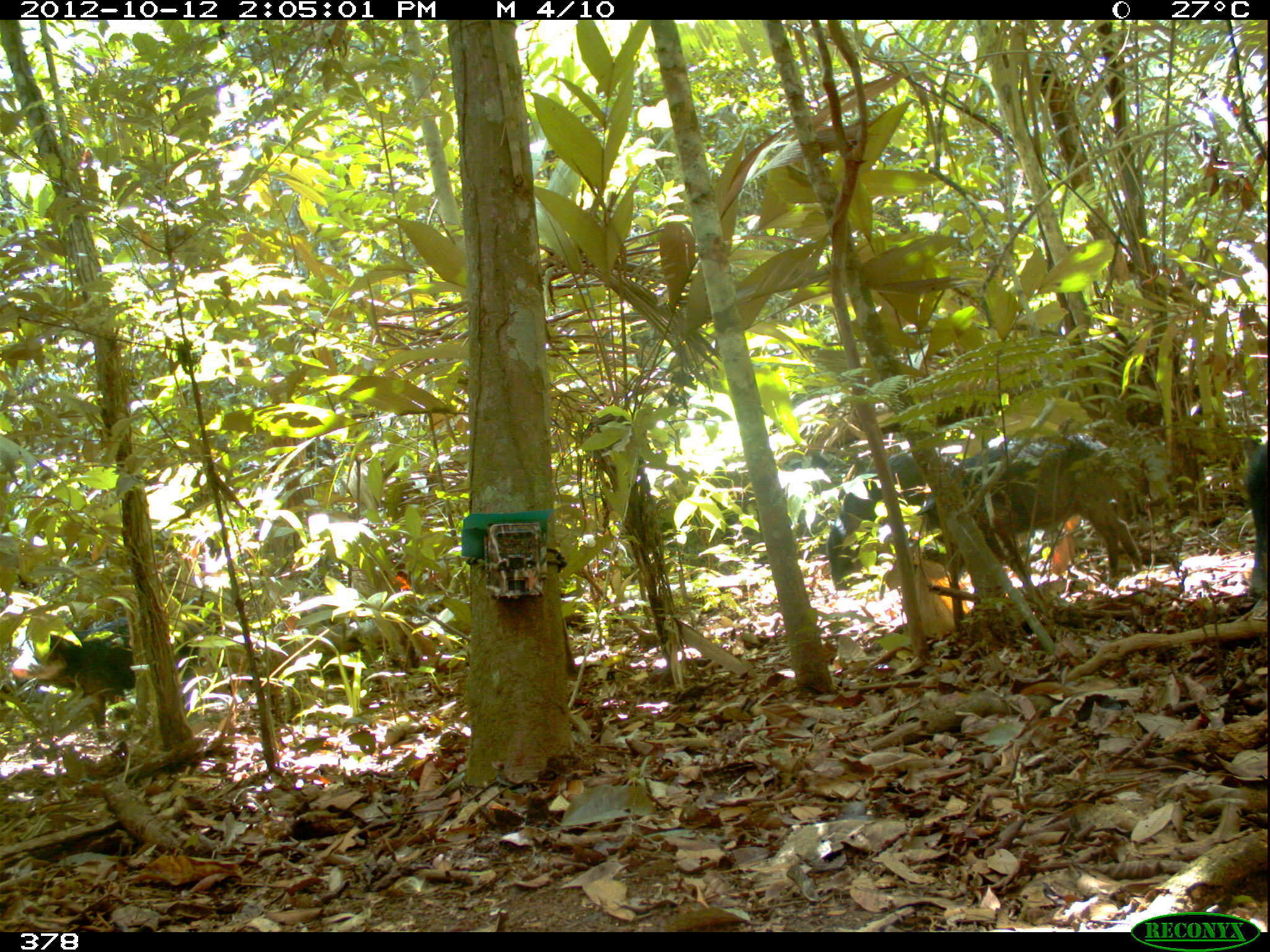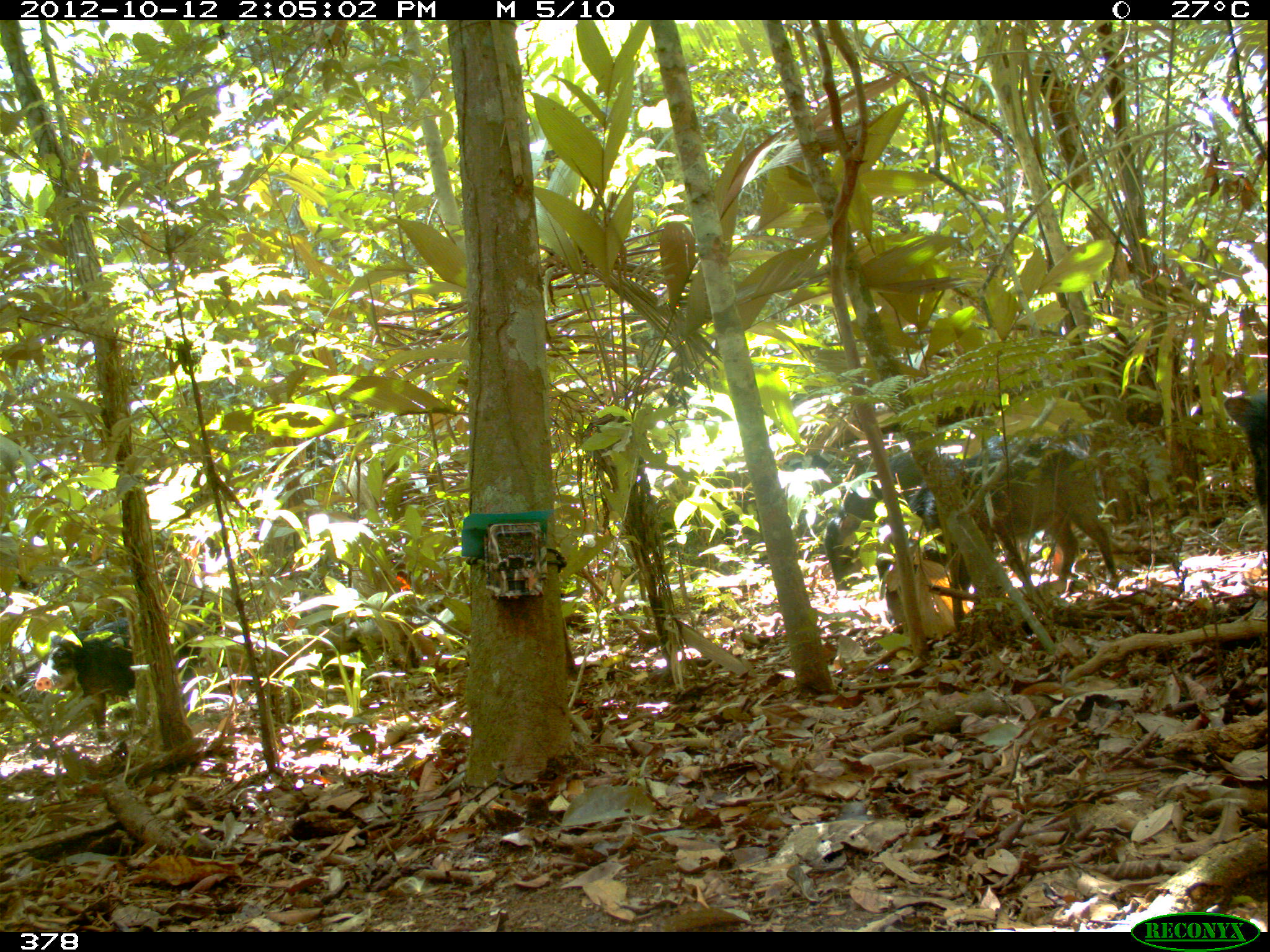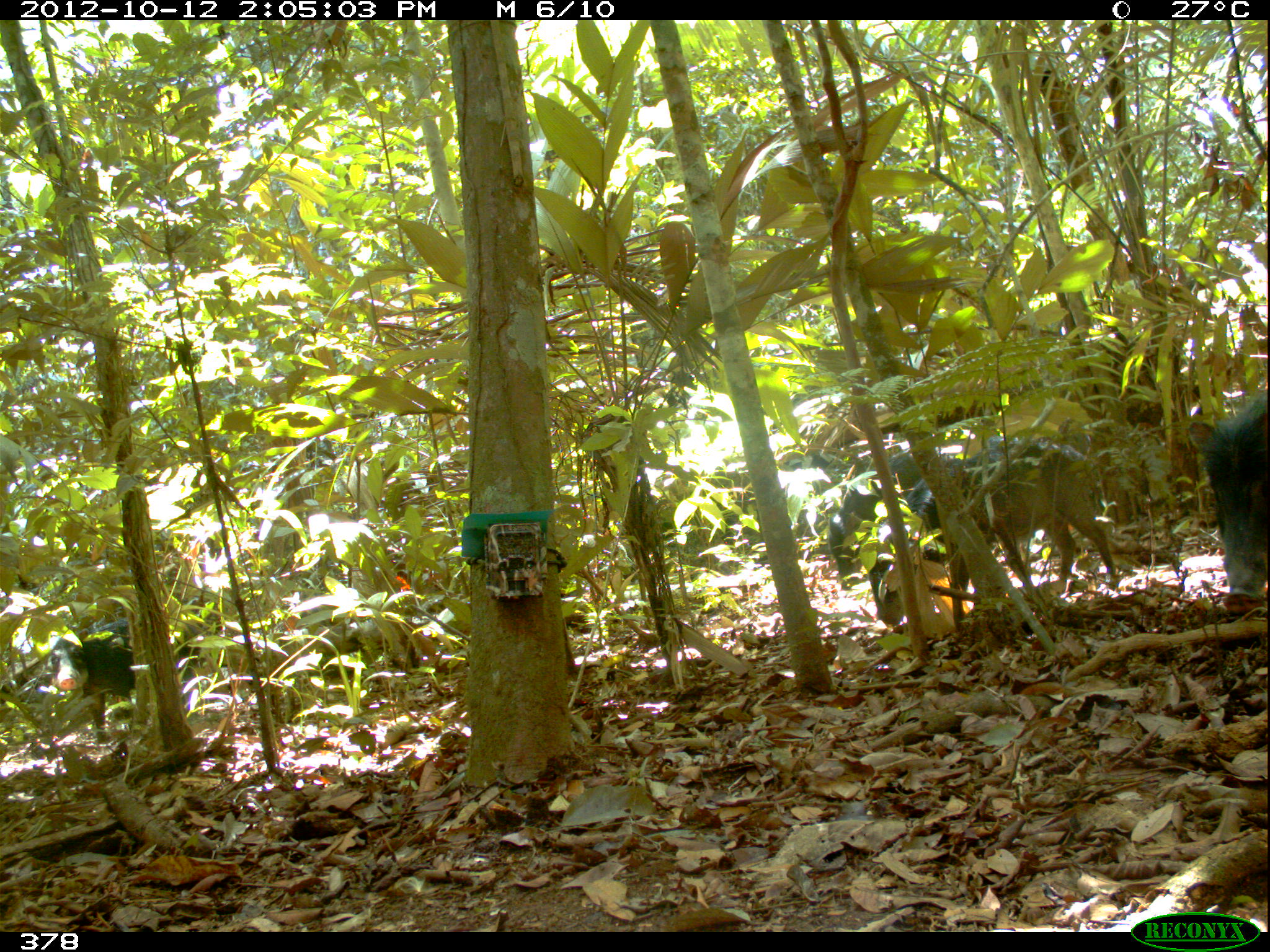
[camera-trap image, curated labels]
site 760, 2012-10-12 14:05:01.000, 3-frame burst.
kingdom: Animalia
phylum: Chordata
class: Mammalia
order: Artiodactyla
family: Tayassuidae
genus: Tayassu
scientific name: Tayassu pecari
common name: white-lipped peccary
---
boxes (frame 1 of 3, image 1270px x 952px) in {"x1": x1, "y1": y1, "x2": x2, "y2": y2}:
tayassu pecari: {"x1": 916, "y1": 434, "x2": 1143, "y2": 583}; {"x1": 8, "y1": 611, "x2": 204, "y2": 748}; {"x1": 827, "y1": 445, "x2": 949, "y2": 597}; {"x1": 1246, "y1": 434, "x2": 1270, "y2": 602}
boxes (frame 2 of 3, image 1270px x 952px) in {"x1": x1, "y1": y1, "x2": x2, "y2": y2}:
tayassu pecari: {"x1": 870, "y1": 433, "x2": 1119, "y2": 630}; {"x1": 15, "y1": 612, "x2": 206, "y2": 747}; {"x1": 823, "y1": 441, "x2": 957, "y2": 594}; {"x1": 1222, "y1": 393, "x2": 1269, "y2": 564}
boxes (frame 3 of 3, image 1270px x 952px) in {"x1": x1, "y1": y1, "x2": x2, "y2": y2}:
tayassu pecari: {"x1": 869, "y1": 434, "x2": 1117, "y2": 627}; {"x1": 827, "y1": 435, "x2": 1008, "y2": 593}; {"x1": 43, "y1": 612, "x2": 222, "y2": 746}; {"x1": 1186, "y1": 376, "x2": 1269, "y2": 610}